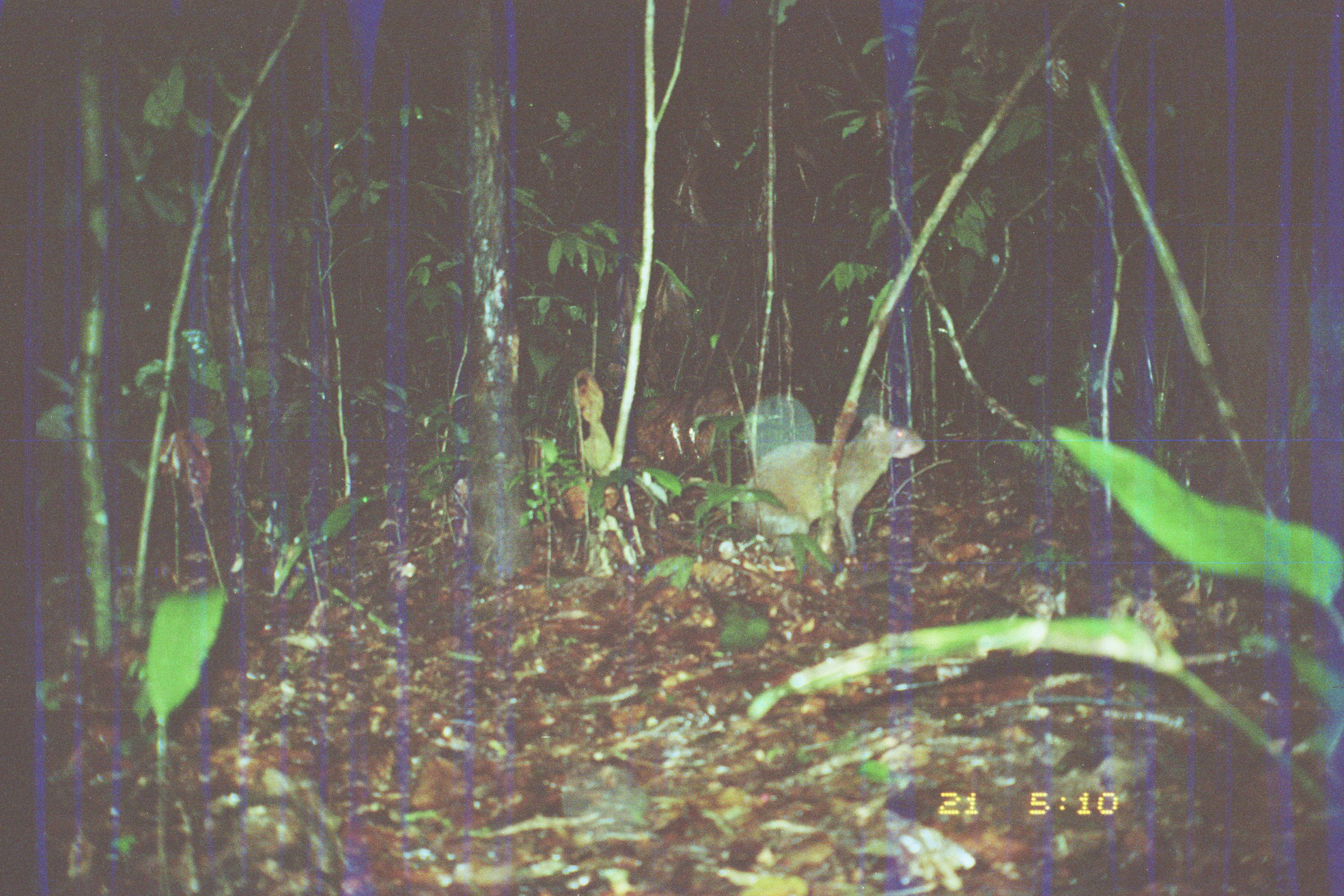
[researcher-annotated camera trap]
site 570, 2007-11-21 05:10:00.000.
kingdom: Animalia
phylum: Chordata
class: Mammalia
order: Rodentia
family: Dasyproctidae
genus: Dasyprocta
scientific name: Dasyprocta punctata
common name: central american agouti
Dasyprocta punctata (central american agouti).